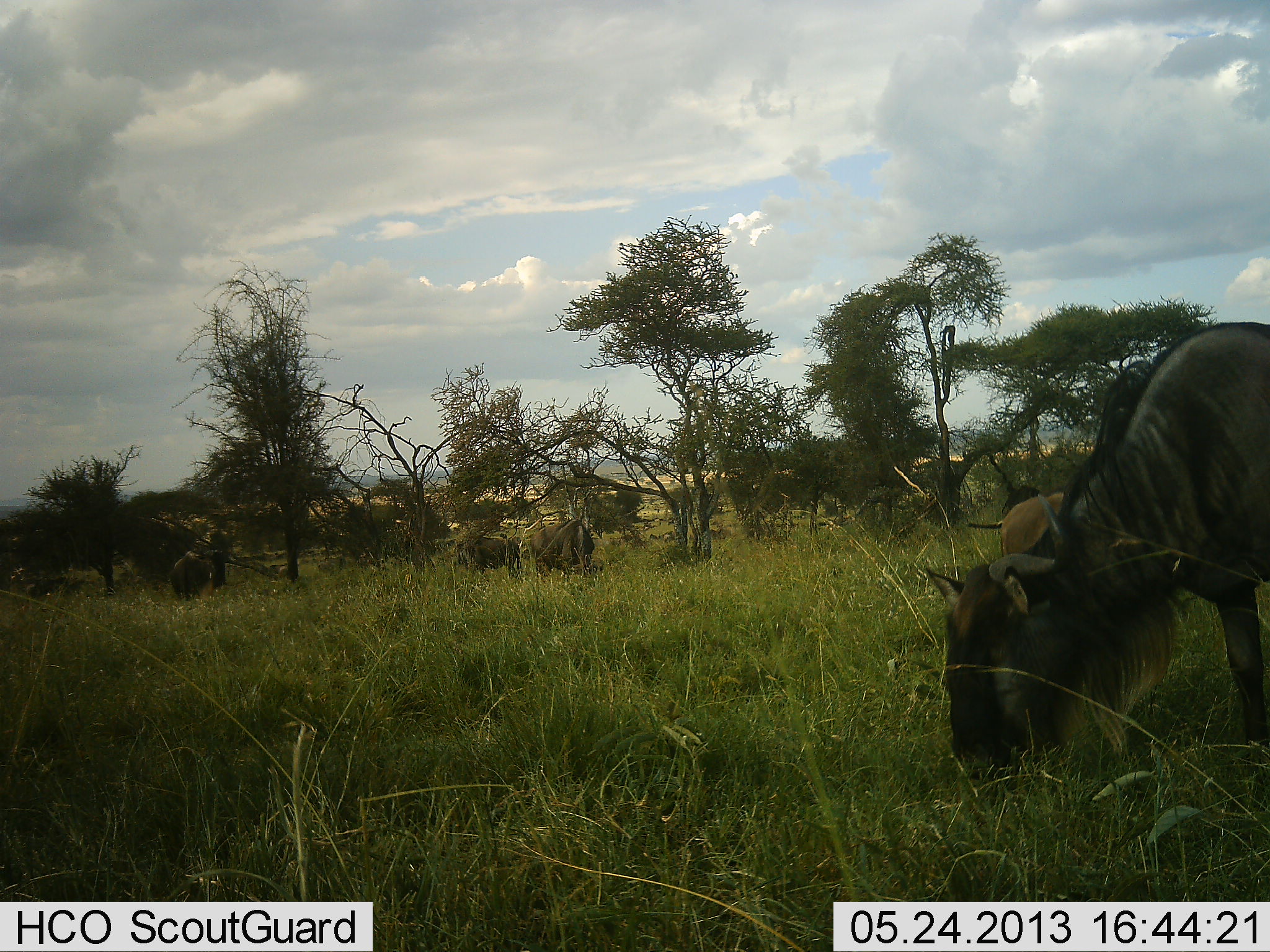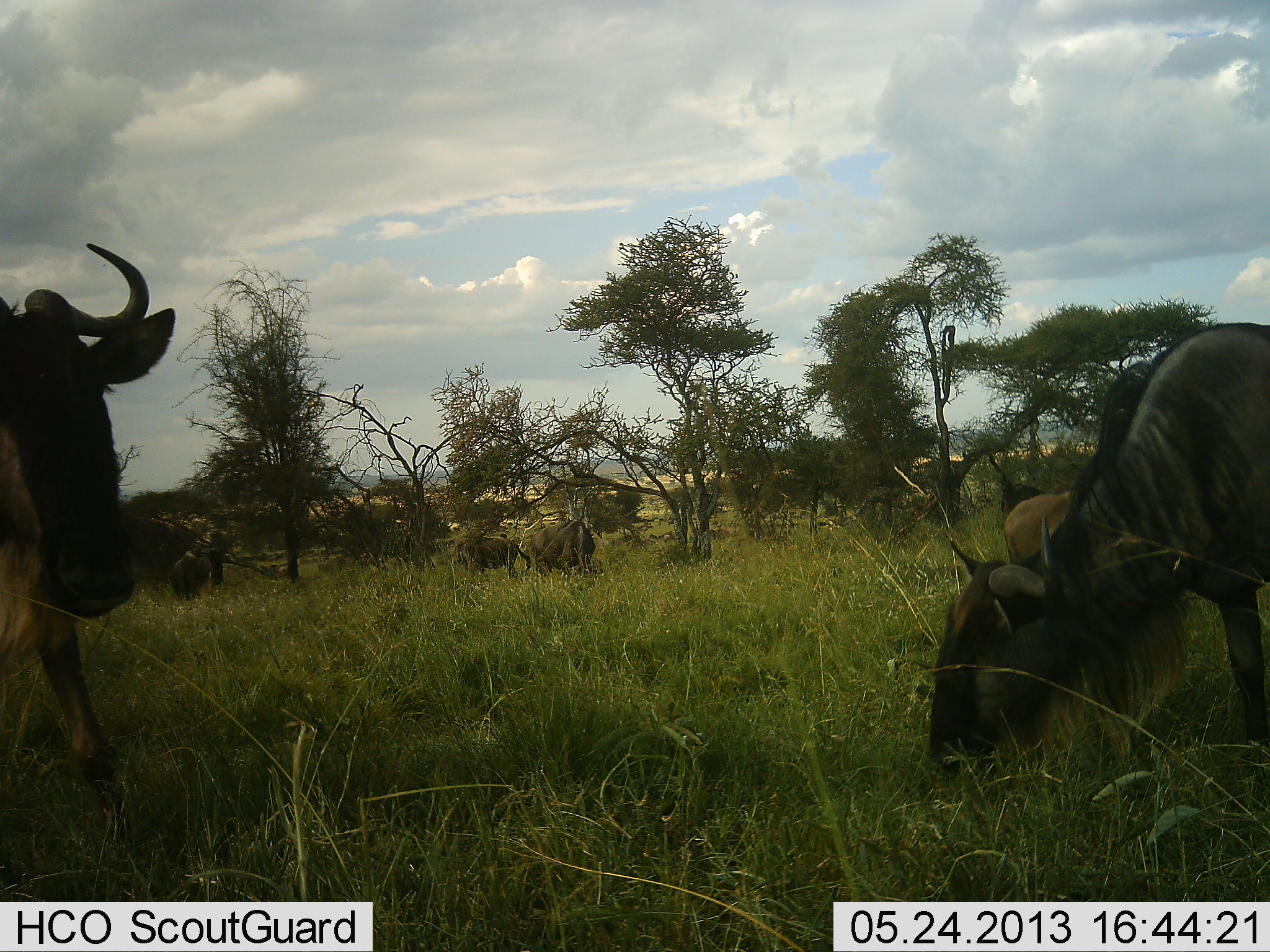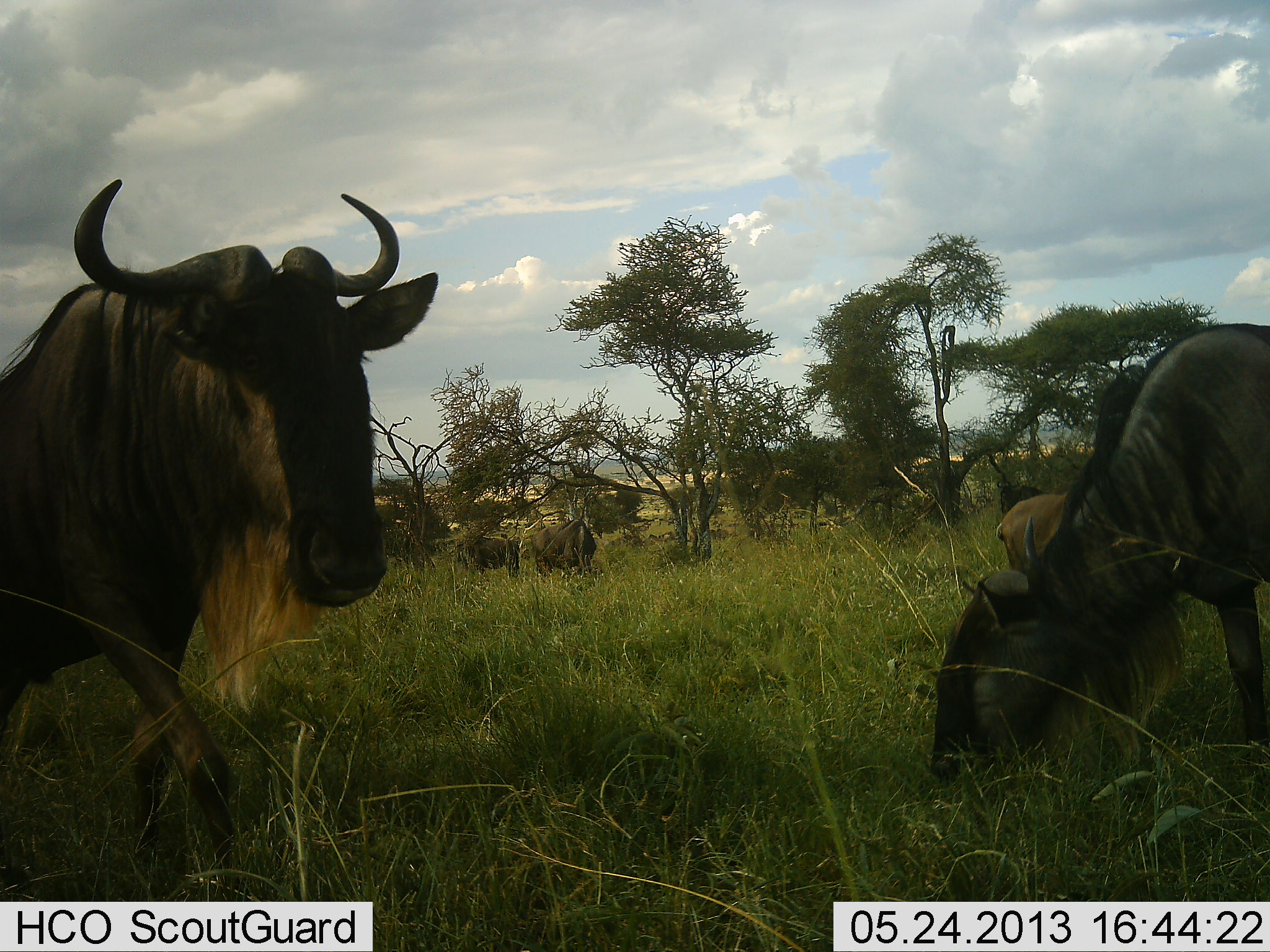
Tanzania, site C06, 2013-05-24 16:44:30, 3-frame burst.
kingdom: Animalia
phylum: Chordata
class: Mammalia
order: Artiodactyla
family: Bovidae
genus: Connochaetes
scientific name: Connochaetes taurinus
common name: blue wildebeest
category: wildebeest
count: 6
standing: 48%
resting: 0%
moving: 64%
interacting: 0%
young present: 4%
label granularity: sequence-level